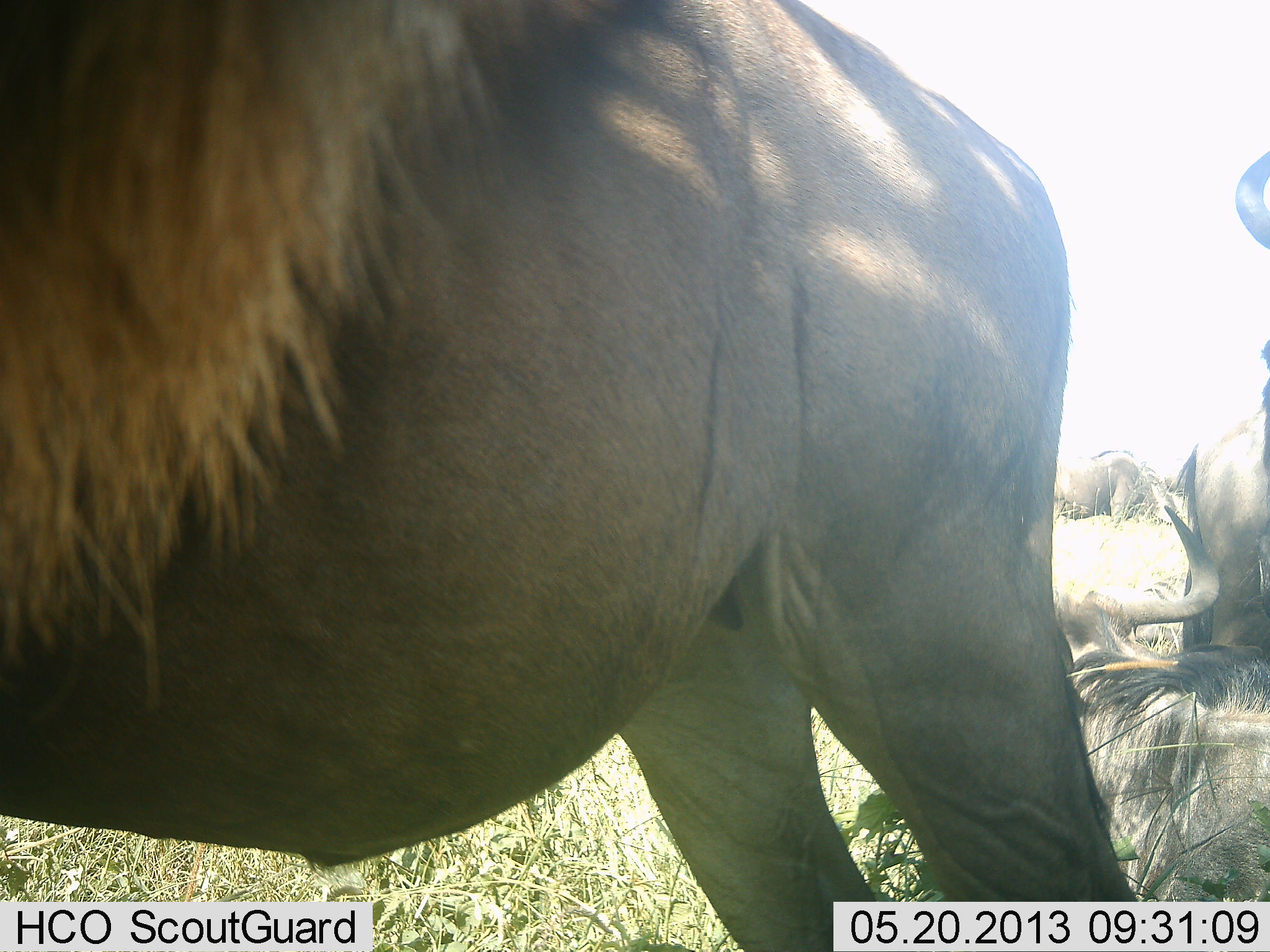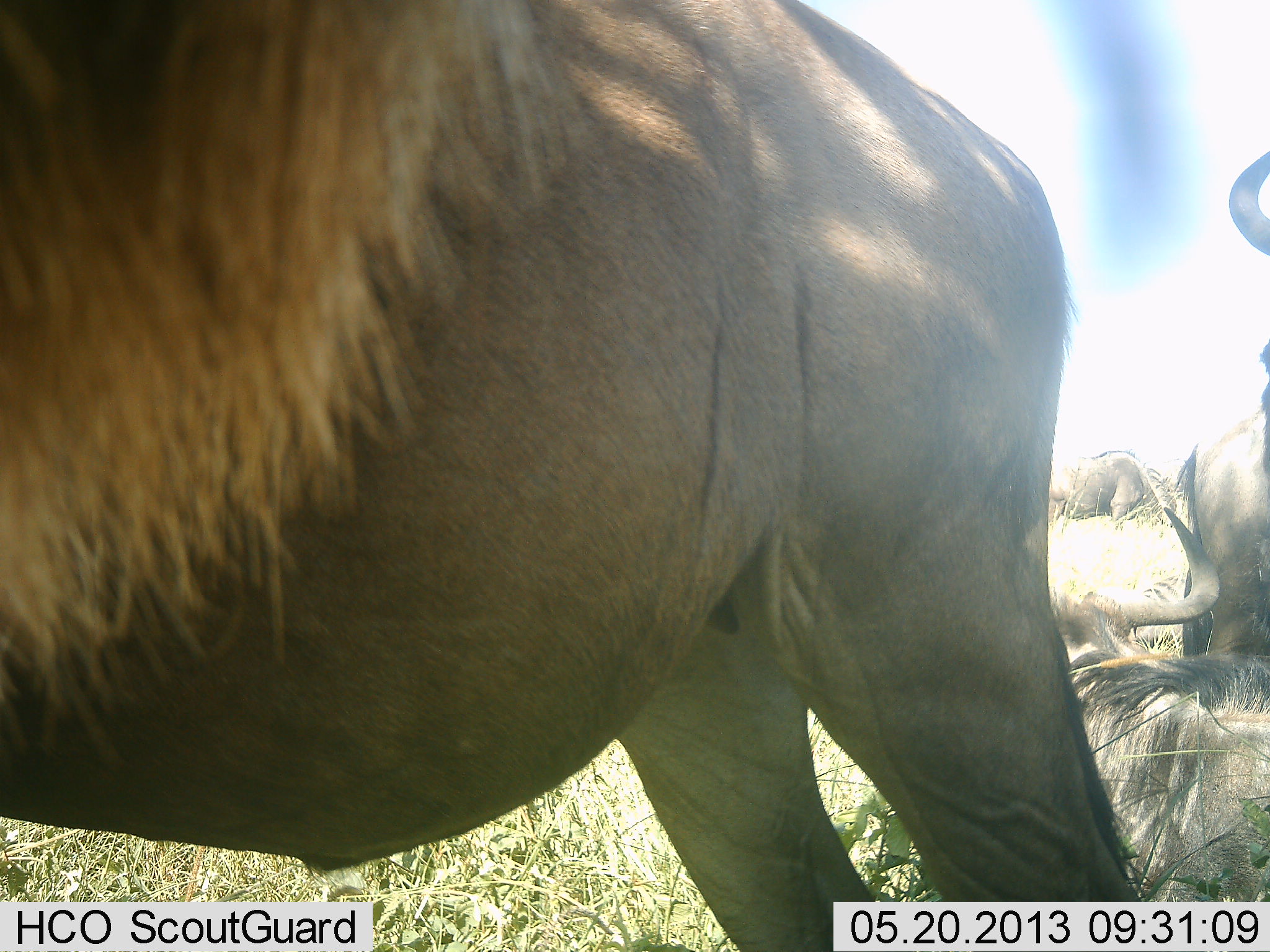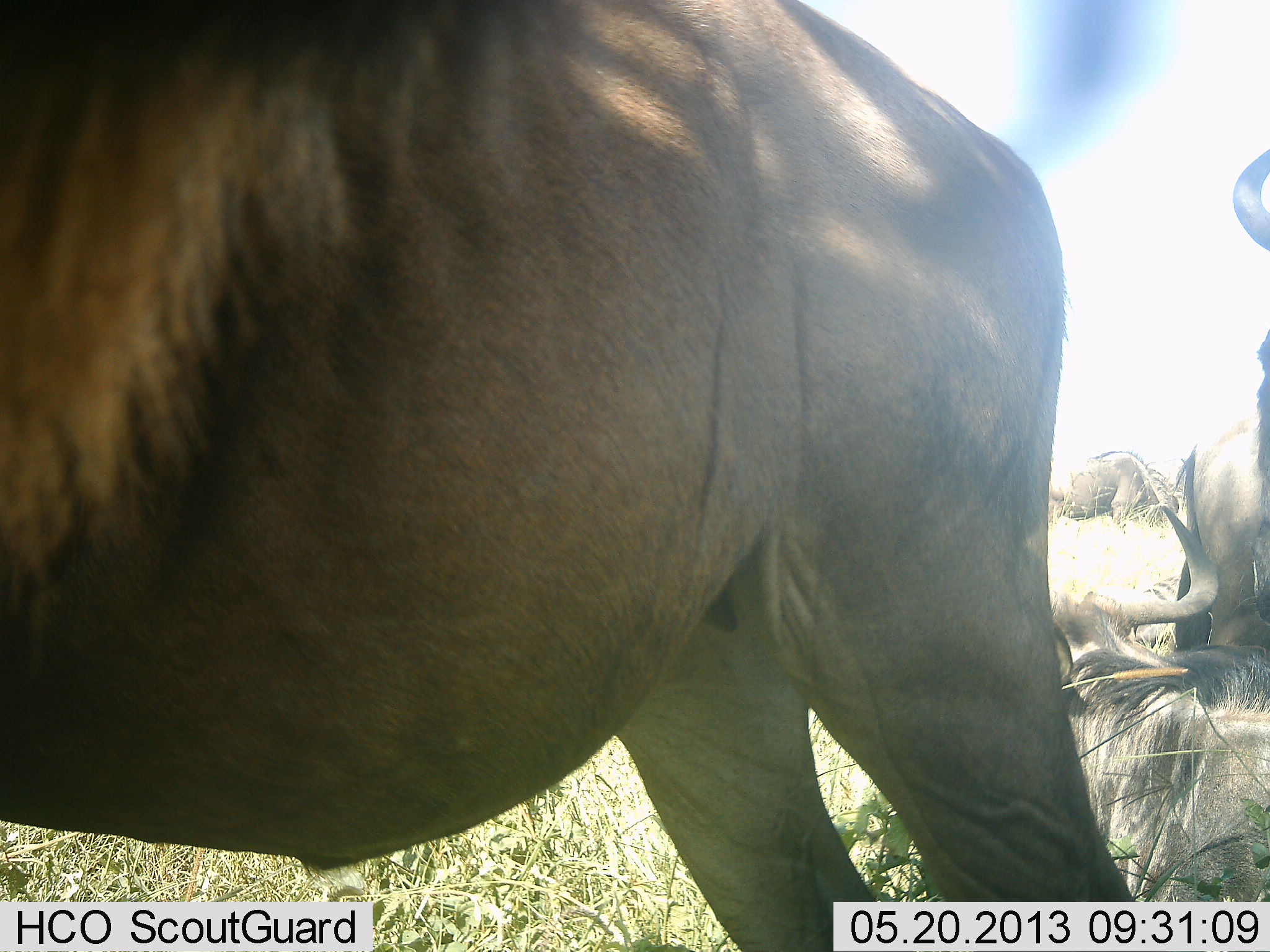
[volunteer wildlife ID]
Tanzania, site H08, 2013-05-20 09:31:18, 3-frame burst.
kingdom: Animalia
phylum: Chordata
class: Mammalia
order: Artiodactyla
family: Bovidae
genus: Connochaetes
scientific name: Connochaetes taurinus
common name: blue wildebeest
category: wildebeest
Wildebeest (blue wildebeest) (Connochaetes taurinus), count 4. Behavior (volunteer vote fractions): standing 80%, resting 80%, moving 0%, interacting 0%. Young present (vote fraction): 0%. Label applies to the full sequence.